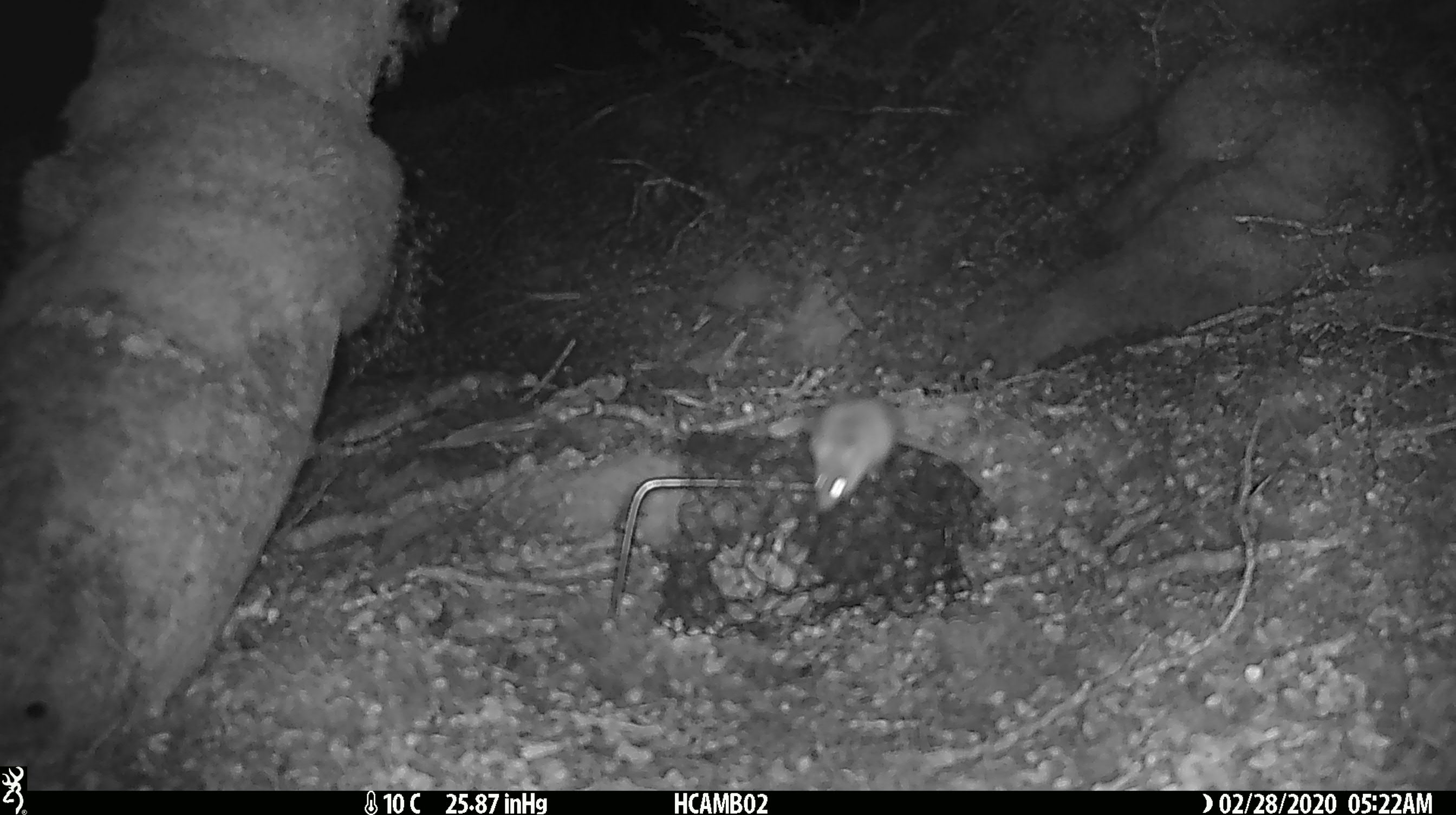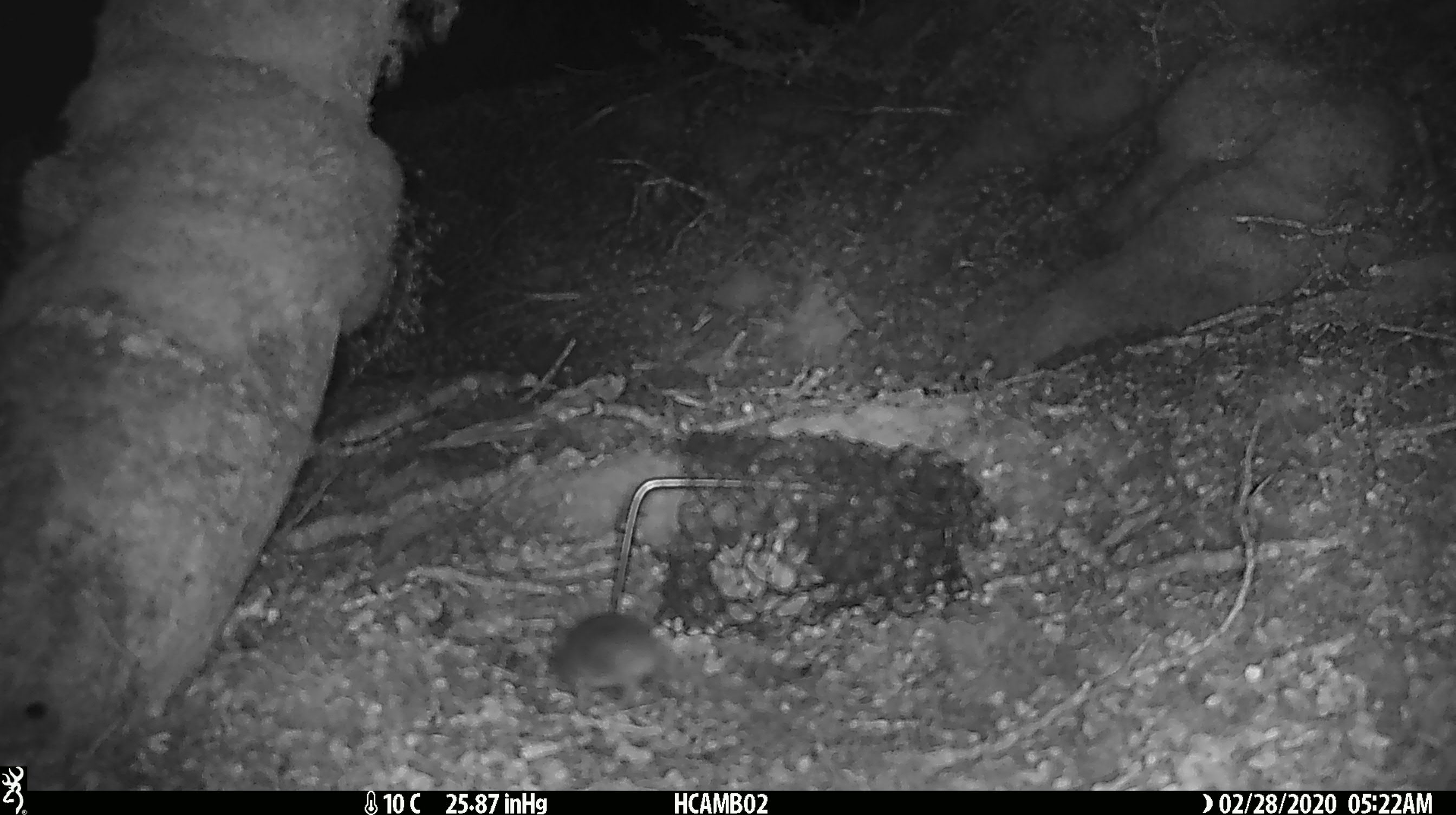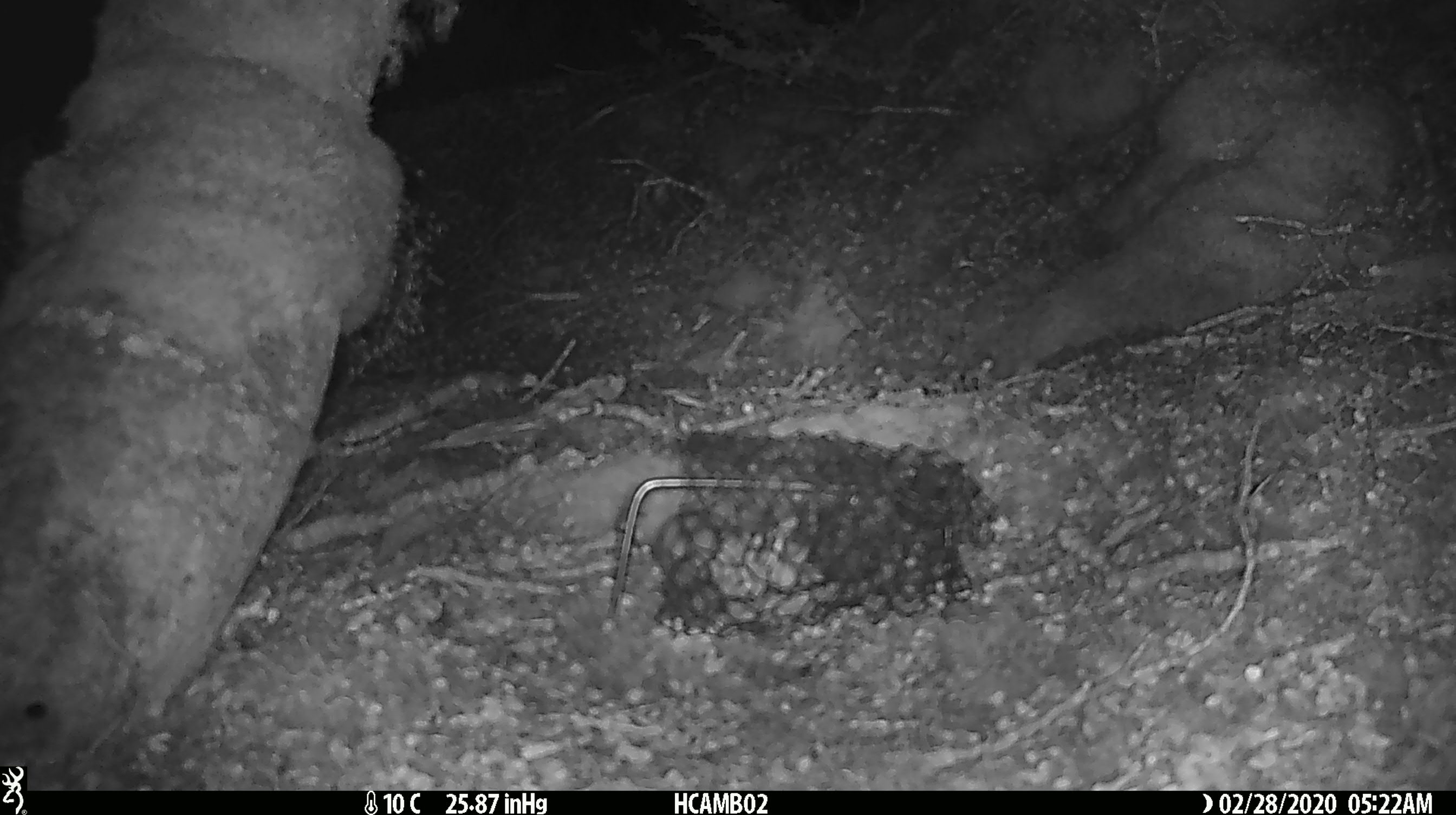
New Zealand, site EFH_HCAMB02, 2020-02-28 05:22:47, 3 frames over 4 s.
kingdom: Animalia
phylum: Chordata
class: Mammalia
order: Rodentia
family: Muridae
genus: Mus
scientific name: Mus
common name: mouse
Mouse (Mus).